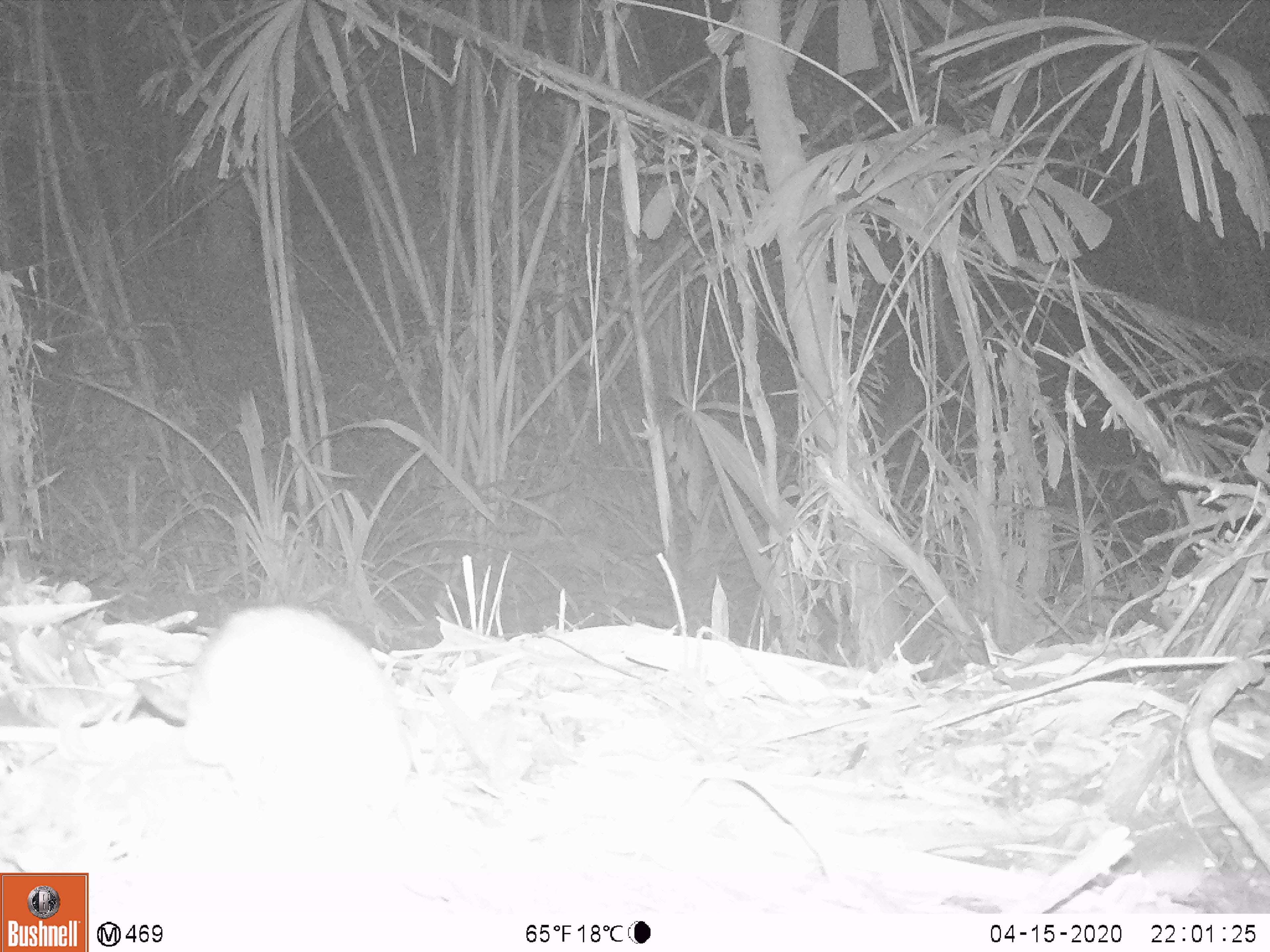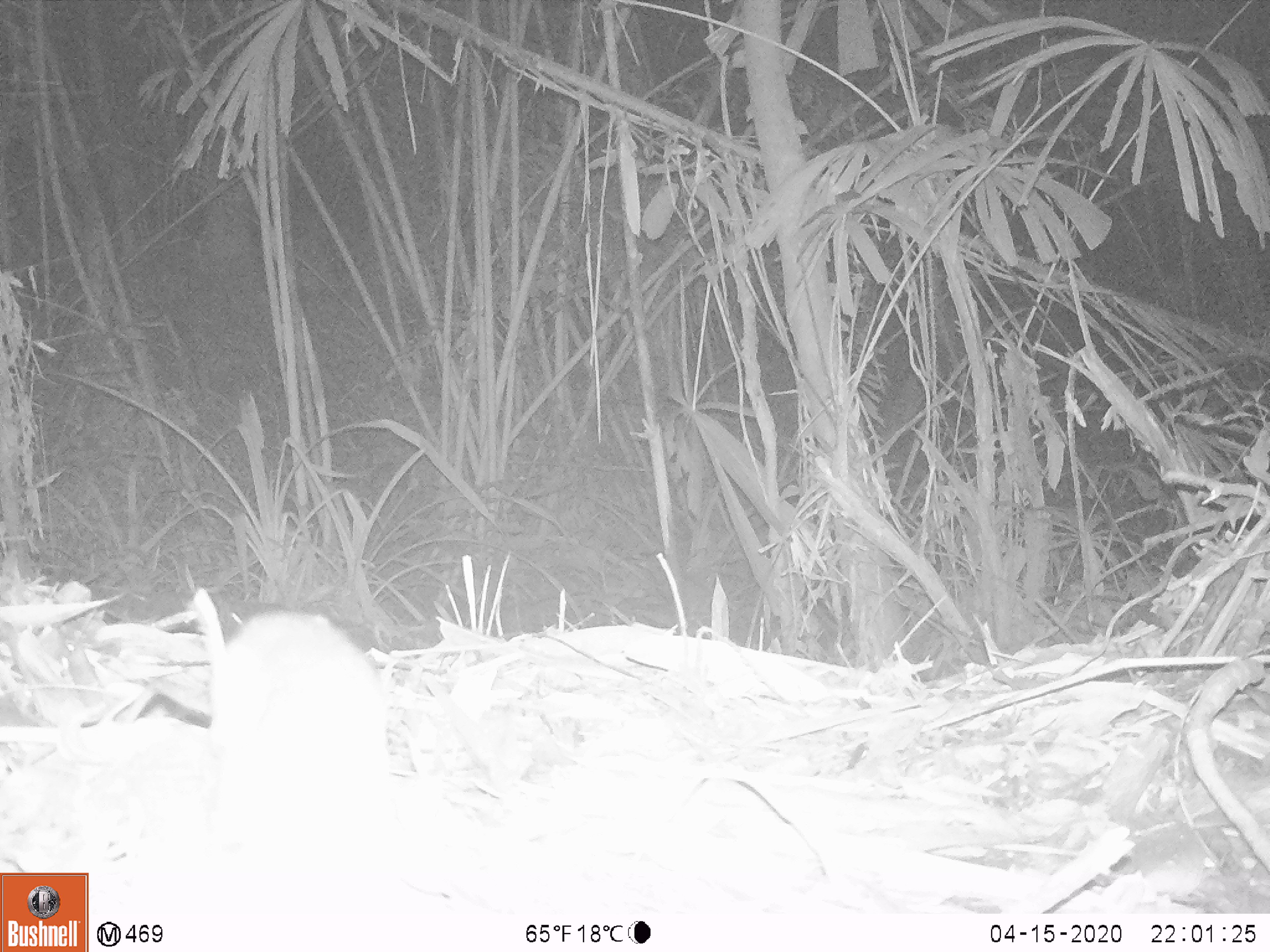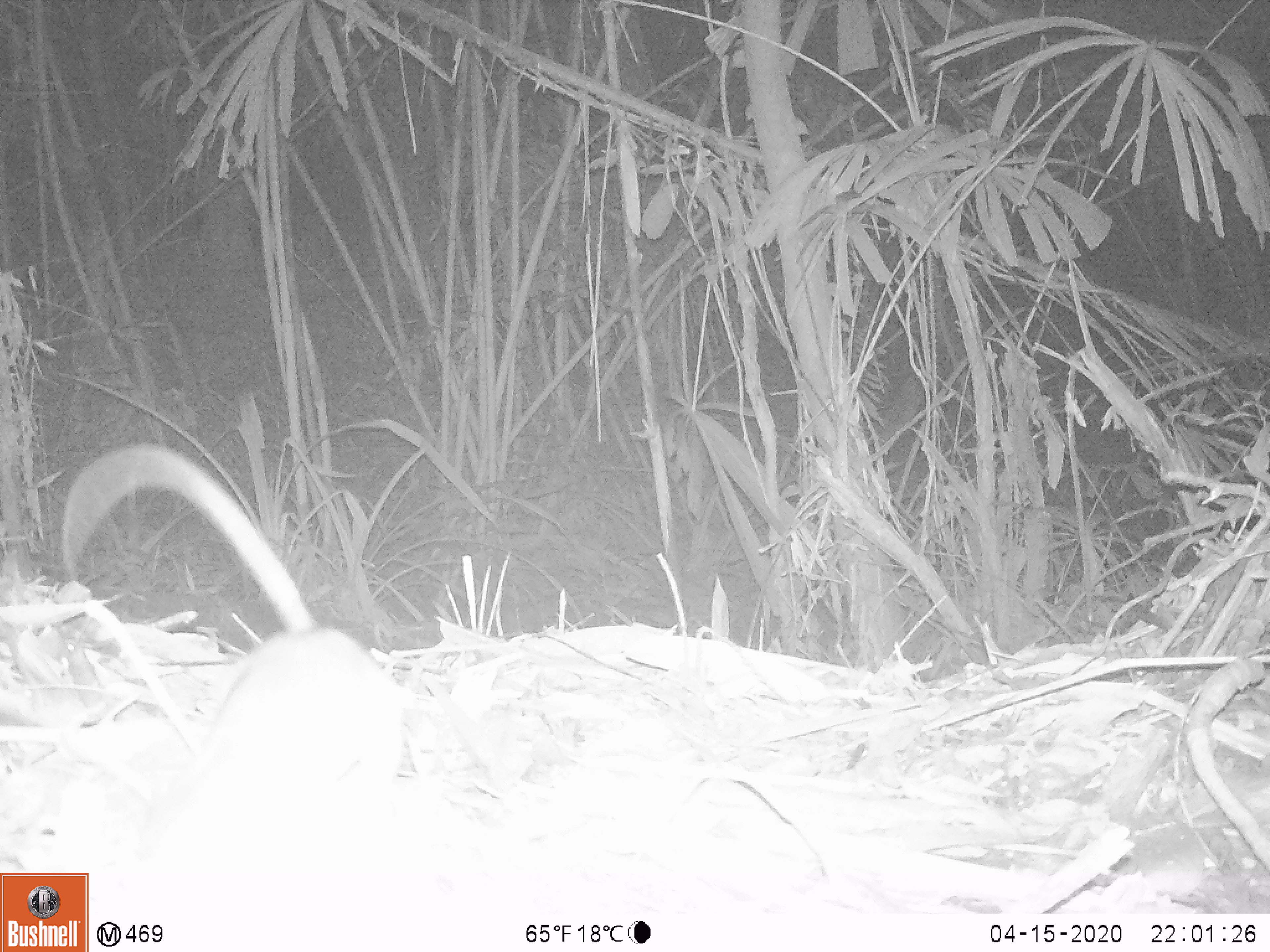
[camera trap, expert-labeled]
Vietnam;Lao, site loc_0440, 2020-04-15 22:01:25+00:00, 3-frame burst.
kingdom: Animalia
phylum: Chordata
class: Mammalia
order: Rodentia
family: Muridae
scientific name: Muridae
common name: old-world mice and rats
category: unidentified murid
Unidentified murid (old-world mice and rats) (Muridae). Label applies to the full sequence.